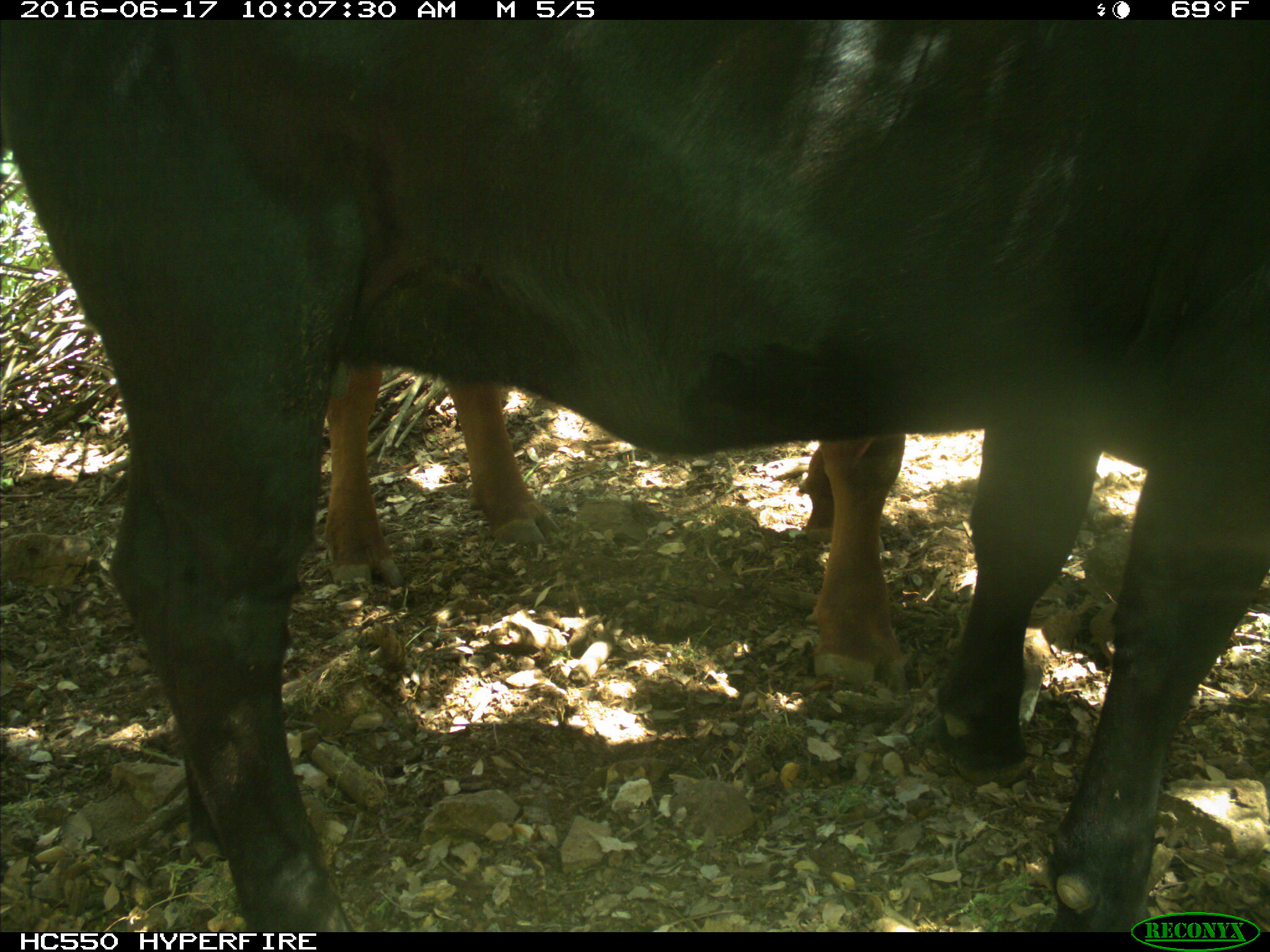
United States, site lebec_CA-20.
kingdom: Animalia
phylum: Chordata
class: Mammalia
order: Artiodactyla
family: Bovidae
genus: Bos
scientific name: Bos taurus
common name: domestic cow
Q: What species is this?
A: Bos taurus (domestic cow).